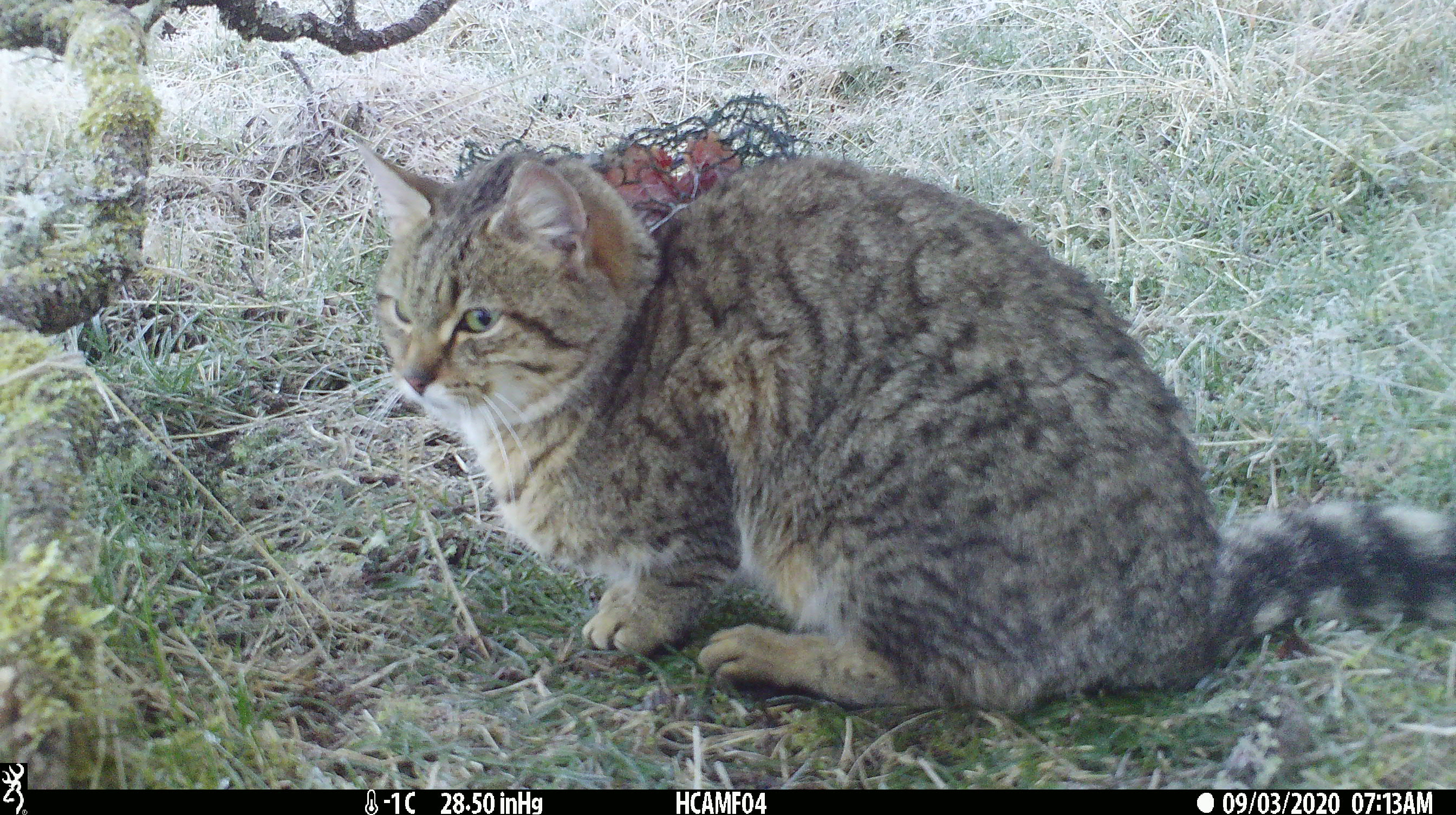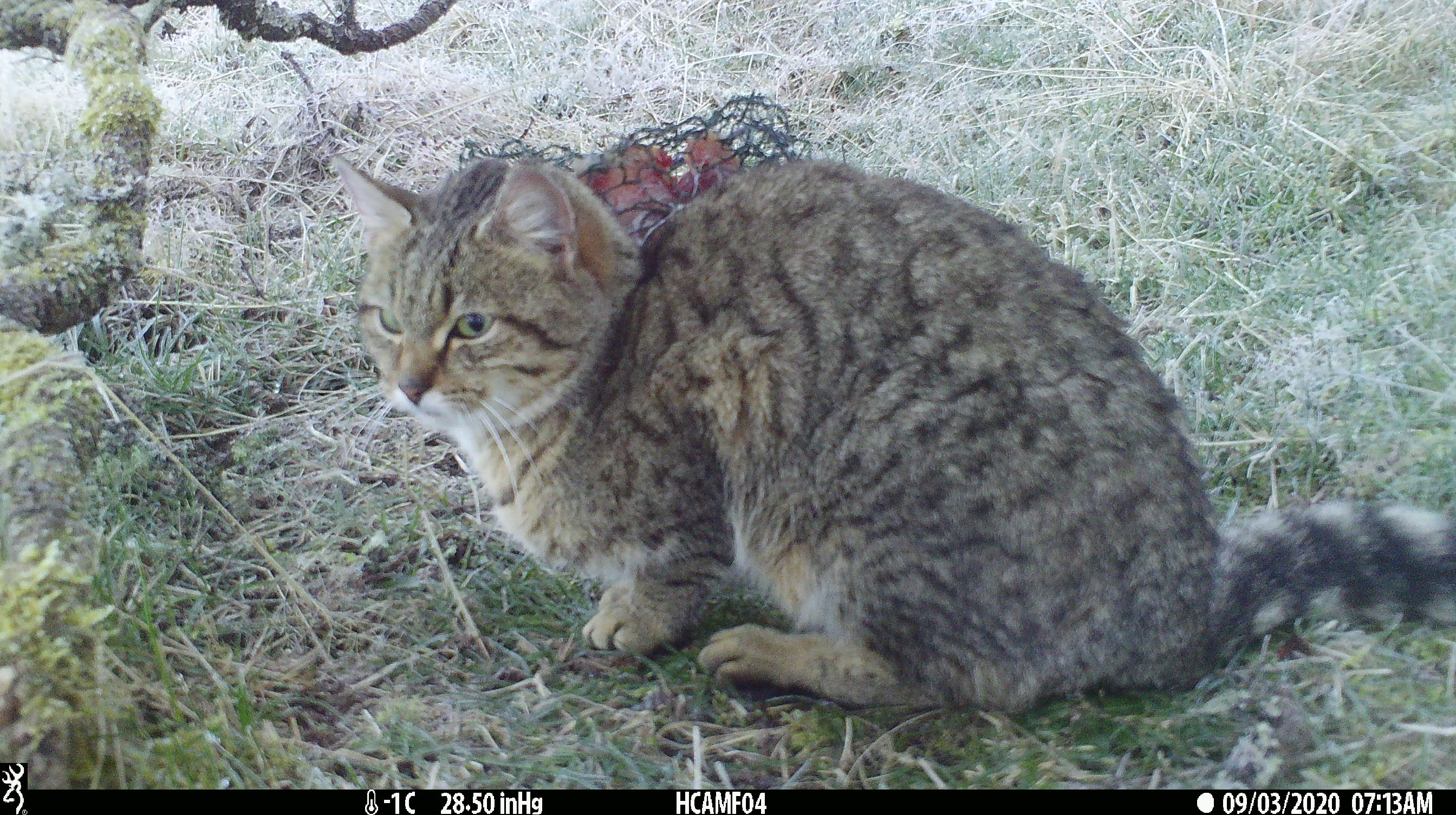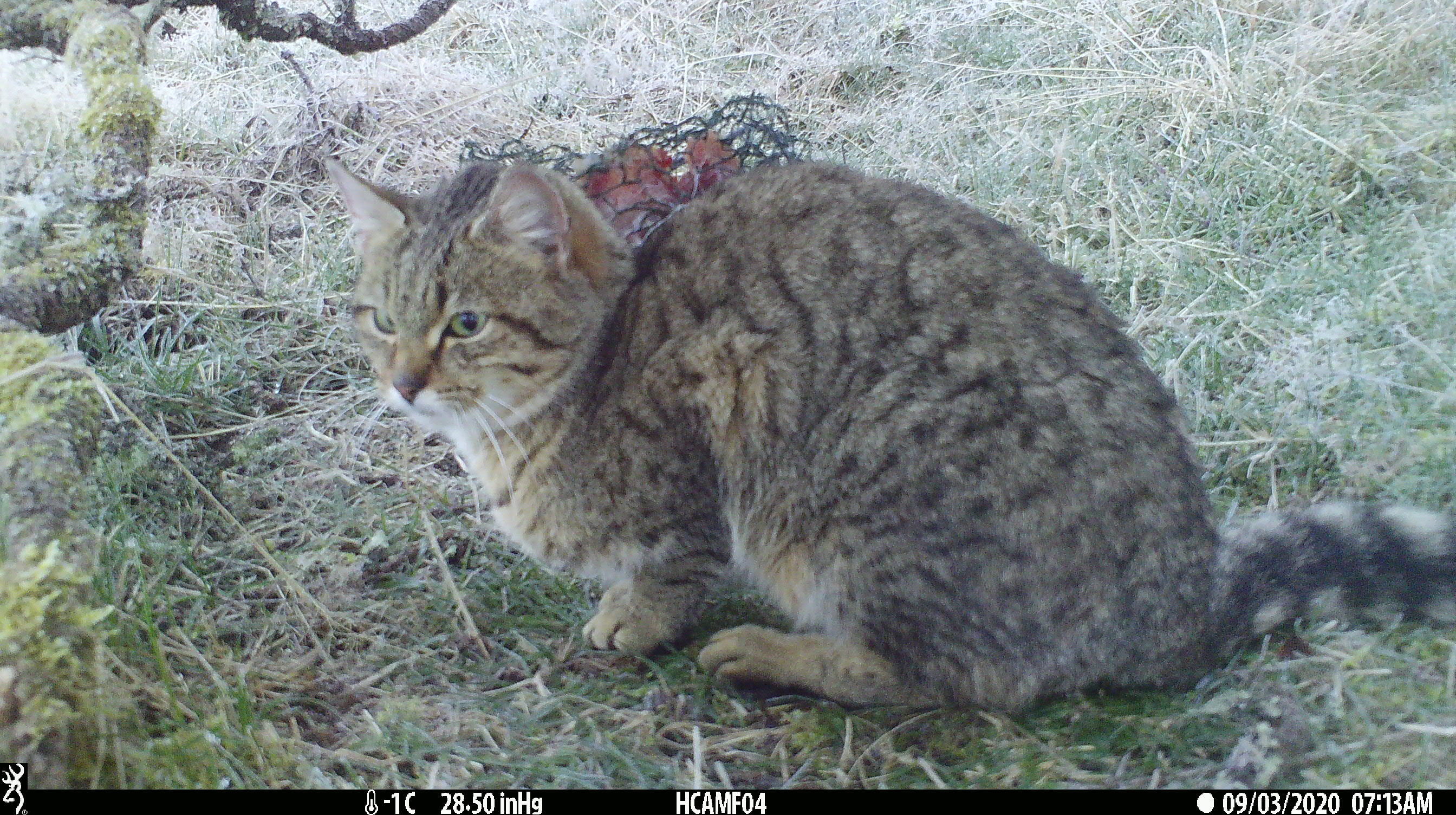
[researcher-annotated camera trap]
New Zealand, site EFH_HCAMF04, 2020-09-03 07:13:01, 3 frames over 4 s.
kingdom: Animalia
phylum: Chordata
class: Mammalia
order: Carnivora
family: Felidae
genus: Felis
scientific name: Felis catus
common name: domestic cat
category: cat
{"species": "cat (domestic cat) (Felis catus)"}